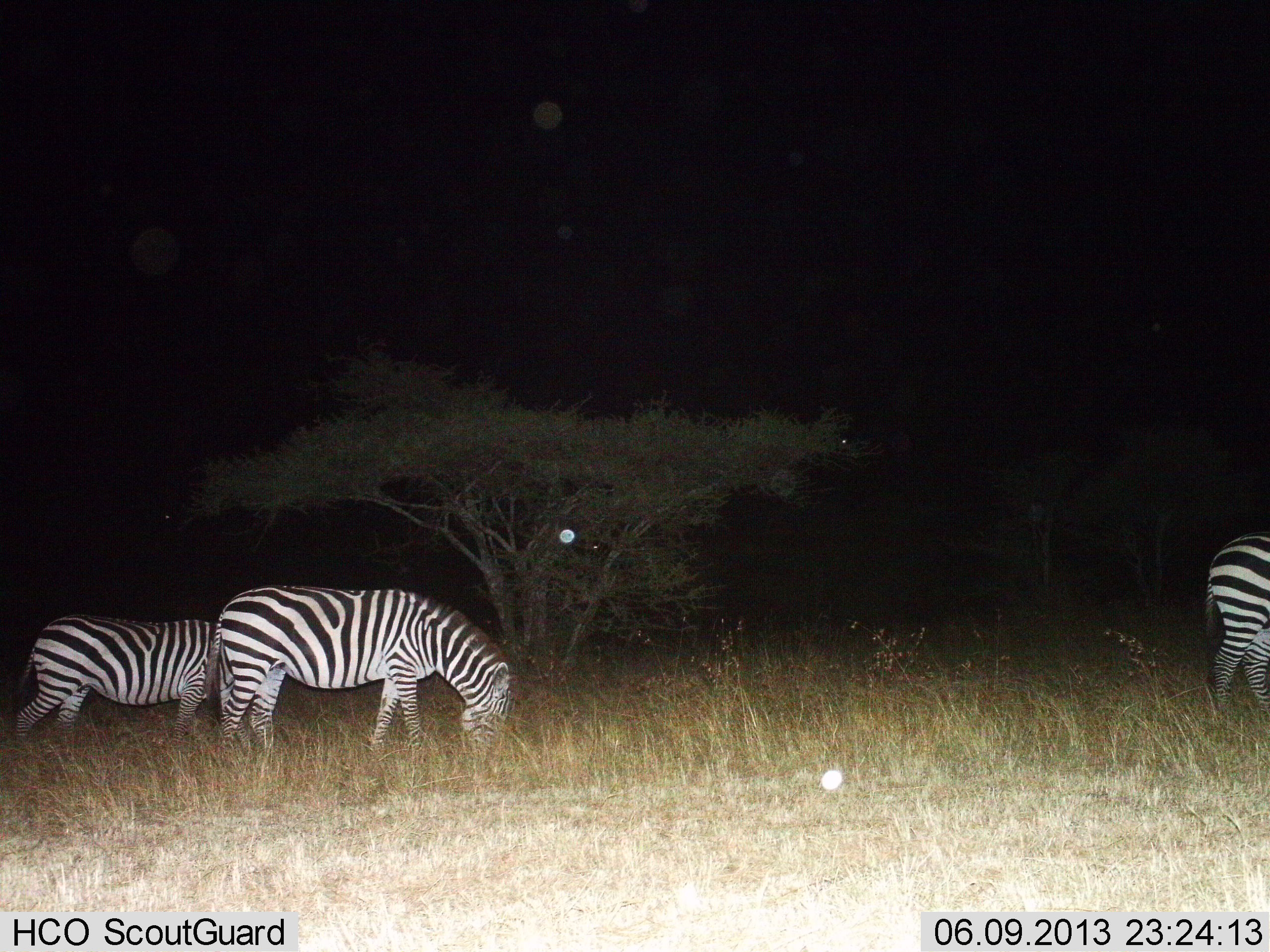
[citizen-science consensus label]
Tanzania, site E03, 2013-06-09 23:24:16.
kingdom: Animalia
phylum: Chordata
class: Mammalia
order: Perissodactyla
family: Equidae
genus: Equus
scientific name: Equus quagga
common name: plains zebra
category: zebra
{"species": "zebra (plains zebra) (Equus quagga)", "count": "3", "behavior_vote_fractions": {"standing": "30%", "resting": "0%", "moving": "10%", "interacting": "0%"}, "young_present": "10%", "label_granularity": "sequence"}